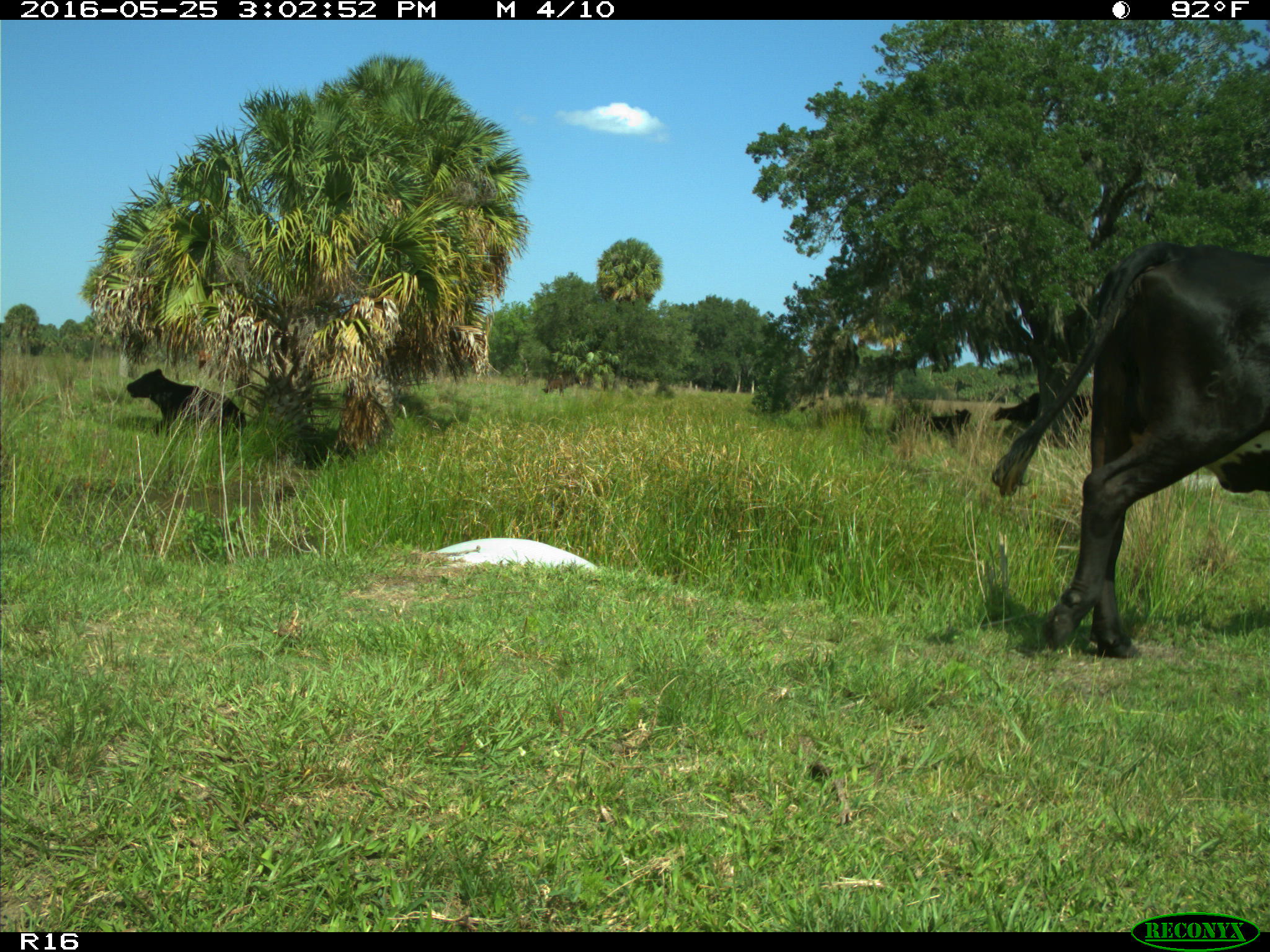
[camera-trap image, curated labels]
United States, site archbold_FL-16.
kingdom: Animalia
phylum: Chordata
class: Mammalia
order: Artiodactyla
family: Bovidae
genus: Bos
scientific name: Bos taurus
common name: domestic cow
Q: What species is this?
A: Bos taurus (domestic cow).